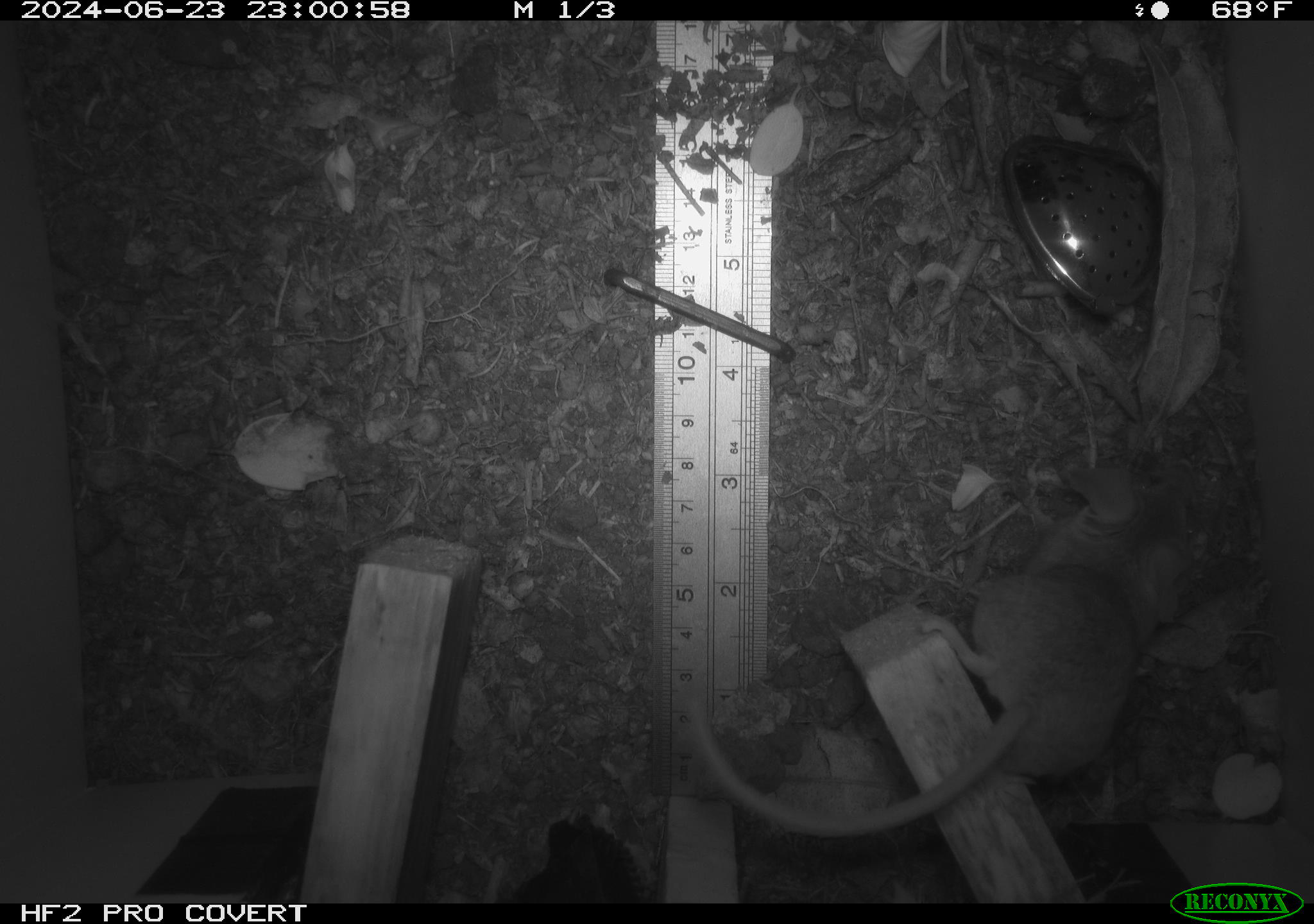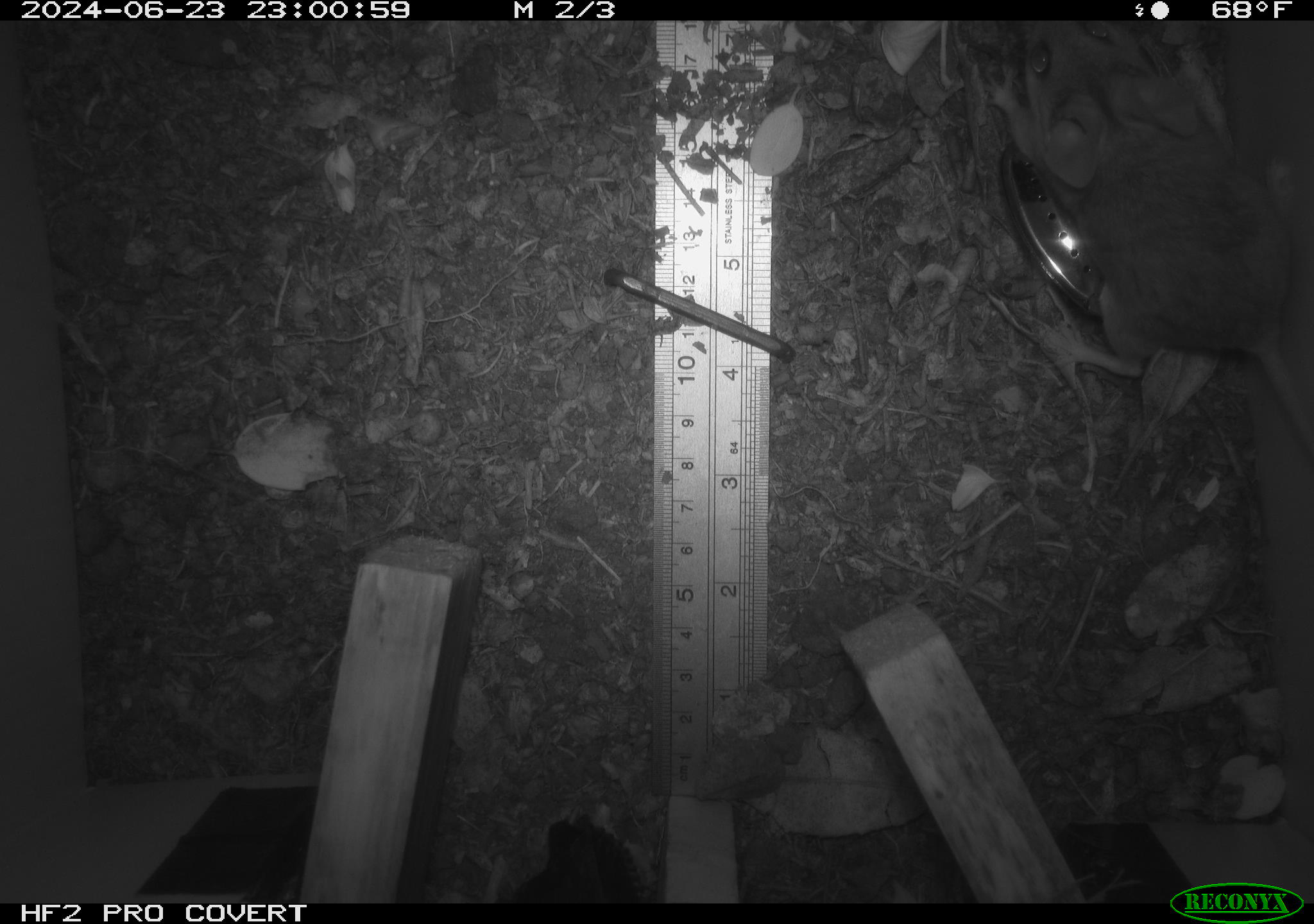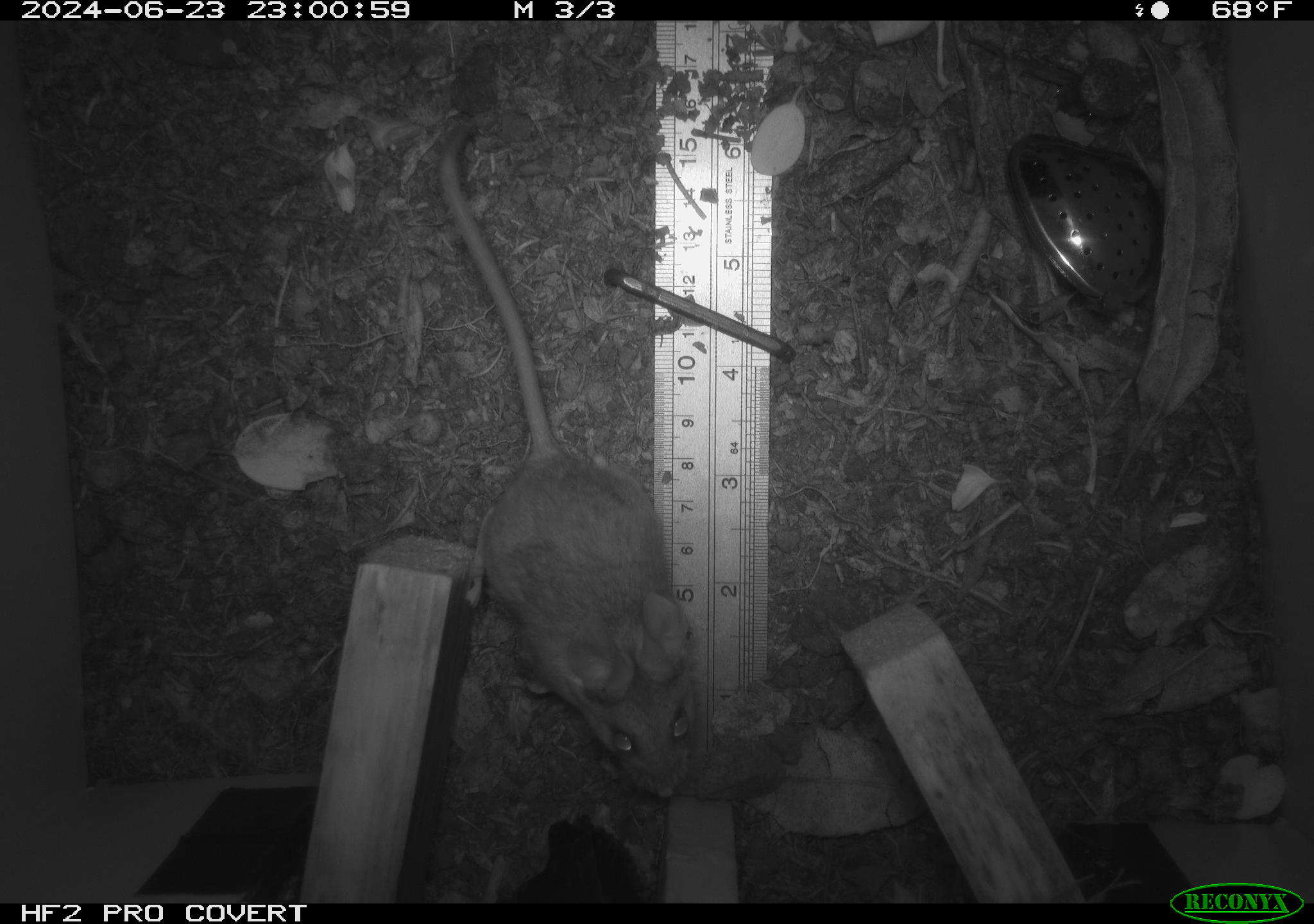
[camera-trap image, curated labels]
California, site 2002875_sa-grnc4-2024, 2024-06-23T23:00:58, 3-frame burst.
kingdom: Animalia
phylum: Chordata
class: Mammalia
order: Rodentia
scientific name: Rodentia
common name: rodent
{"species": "rodent (Rodentia)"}